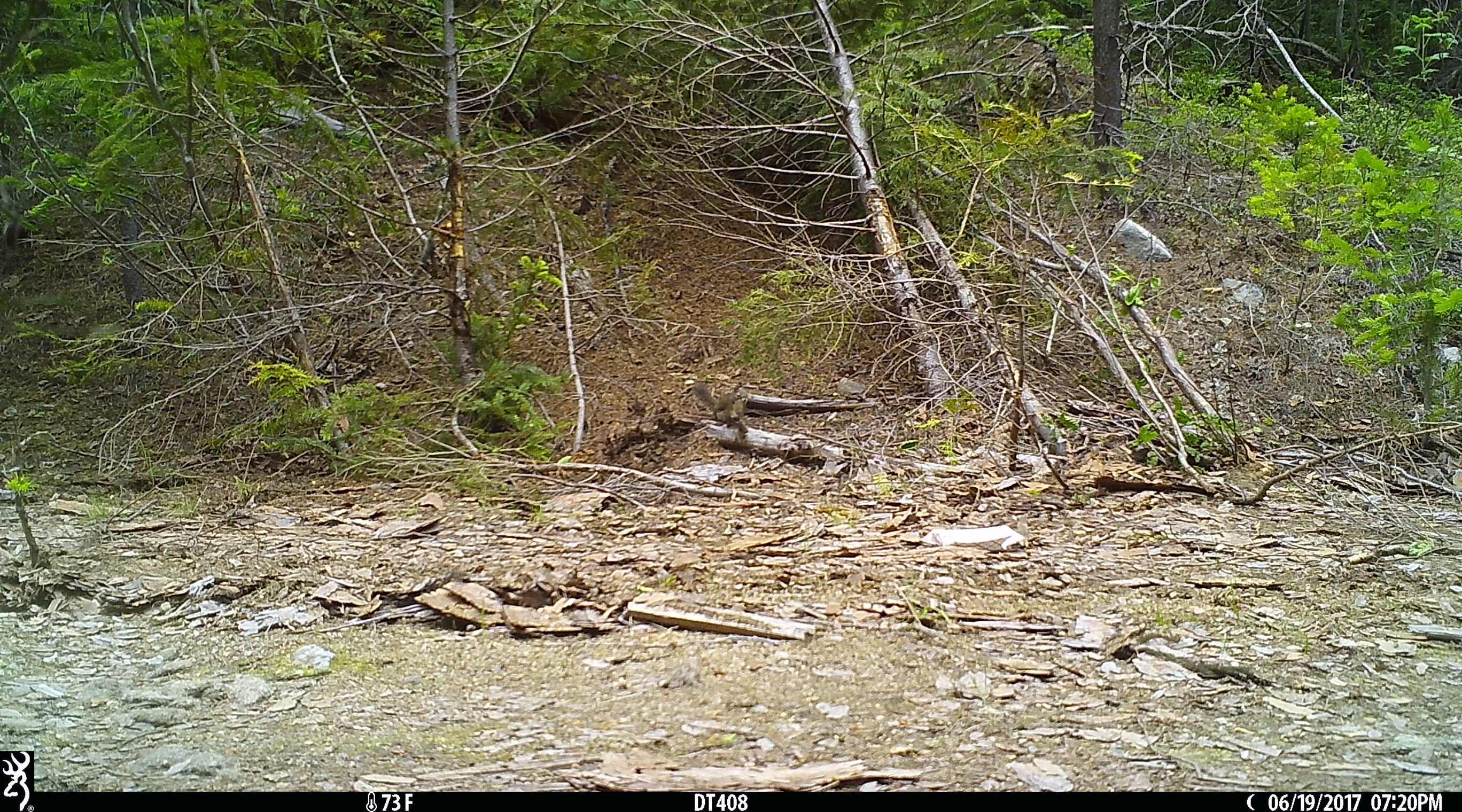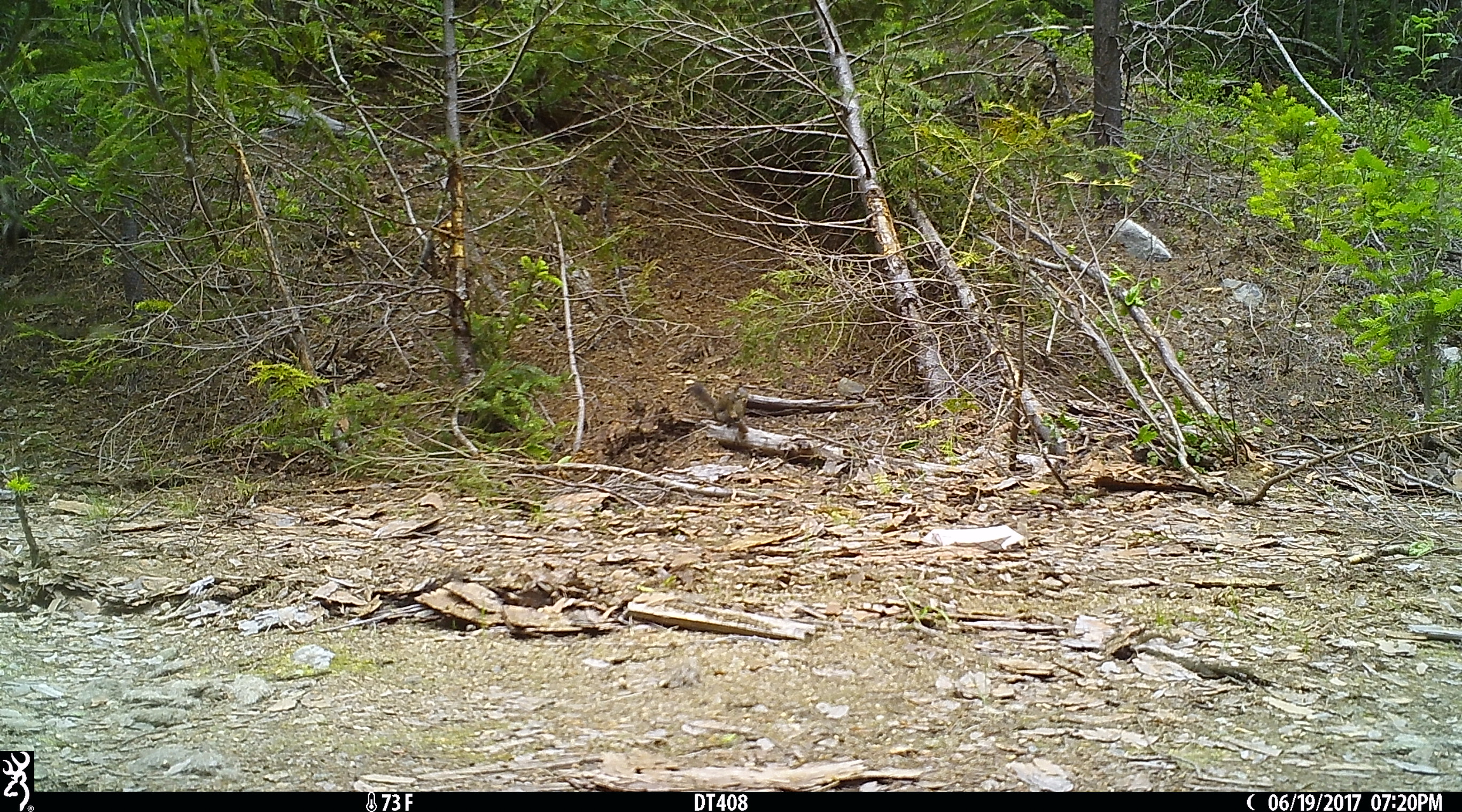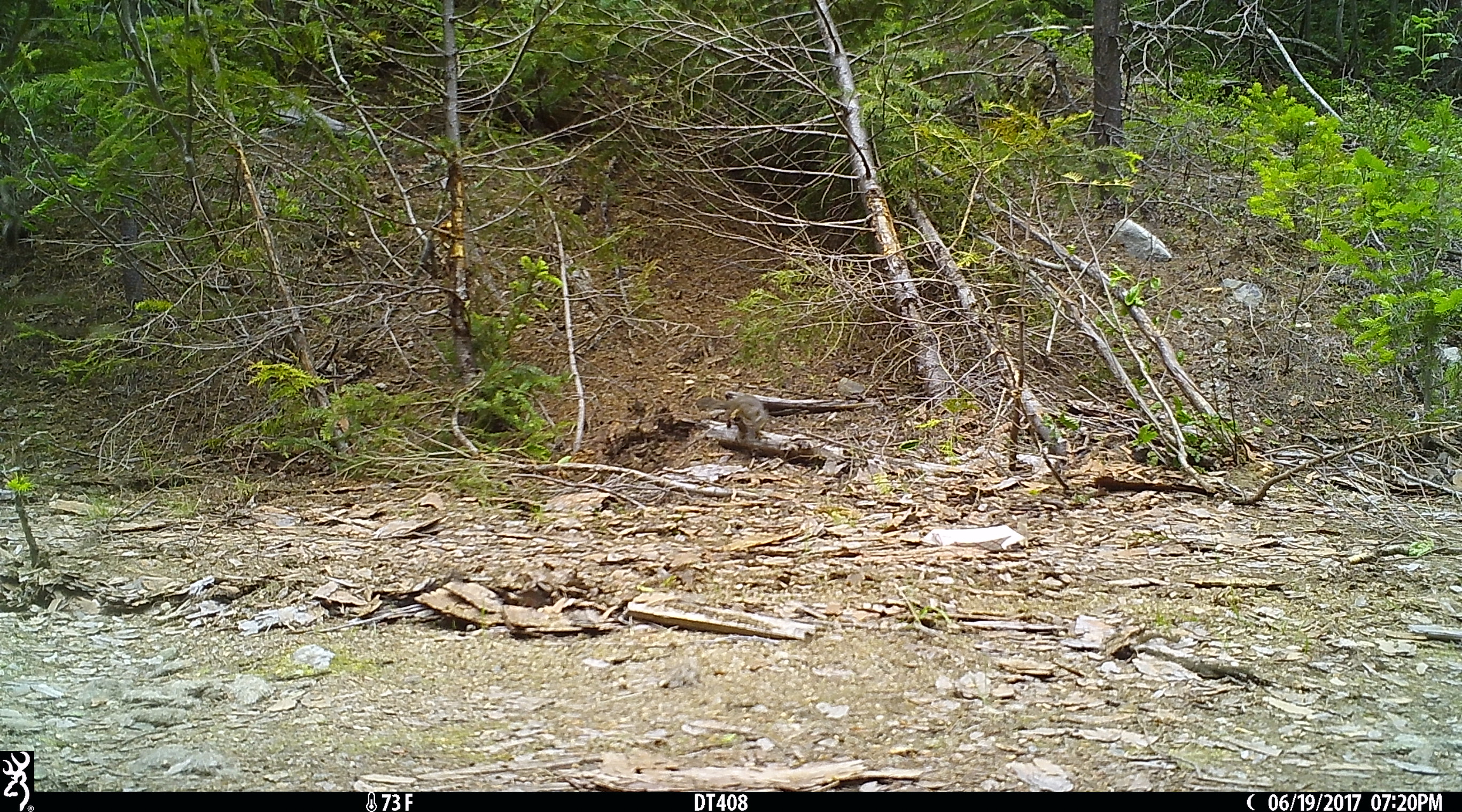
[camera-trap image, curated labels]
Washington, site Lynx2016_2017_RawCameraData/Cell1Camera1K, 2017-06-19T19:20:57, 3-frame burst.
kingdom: Animalia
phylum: Chordata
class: Mammalia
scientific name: Mammalia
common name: small mammal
Small mammal (Mammalia). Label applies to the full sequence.